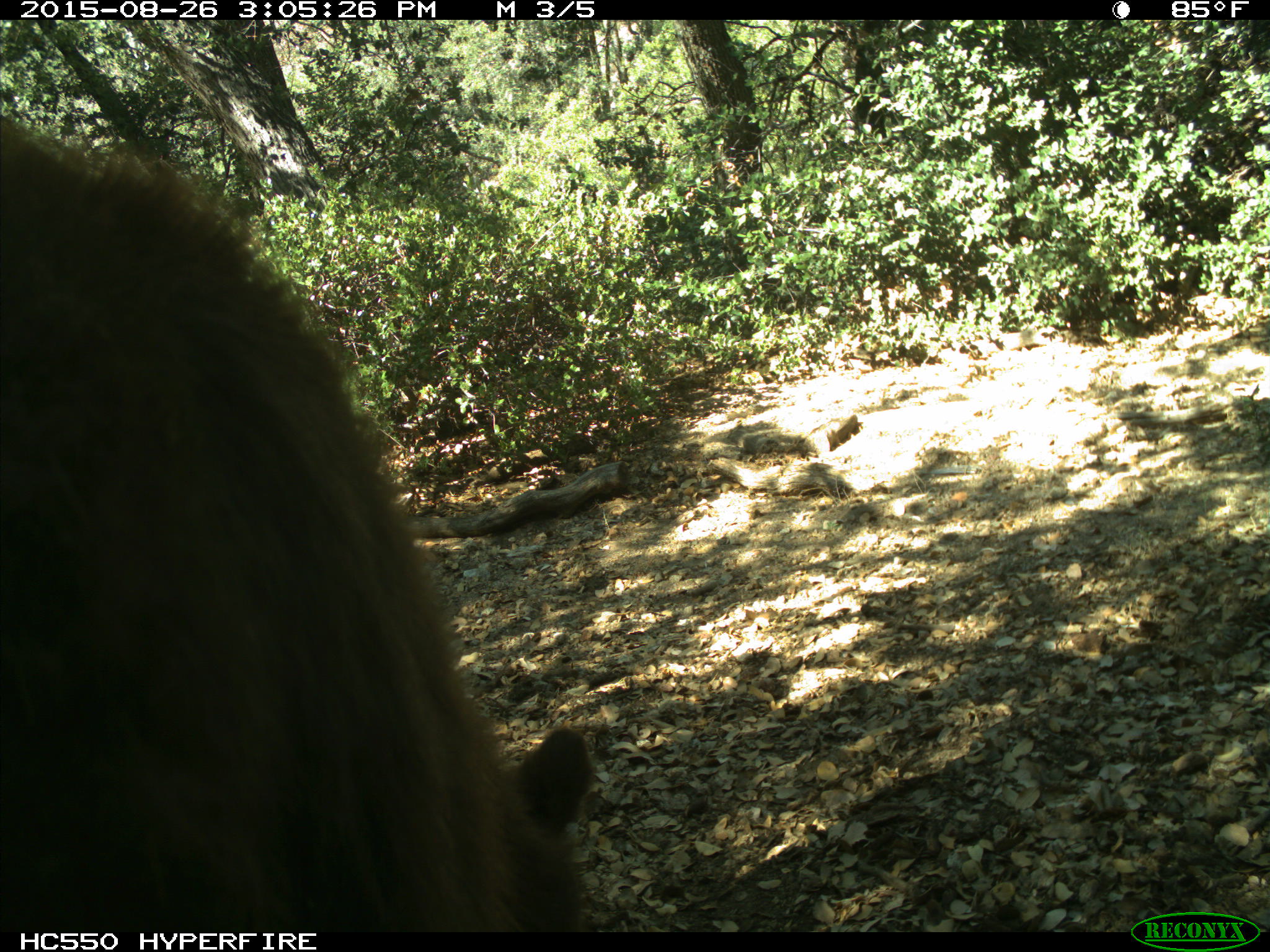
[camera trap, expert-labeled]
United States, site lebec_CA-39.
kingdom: Animalia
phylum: Chordata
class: Mammalia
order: Carnivora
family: Ursidae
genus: Ursus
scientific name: Ursus americanus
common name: american black bear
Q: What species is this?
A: Ursus americanus (american black bear).